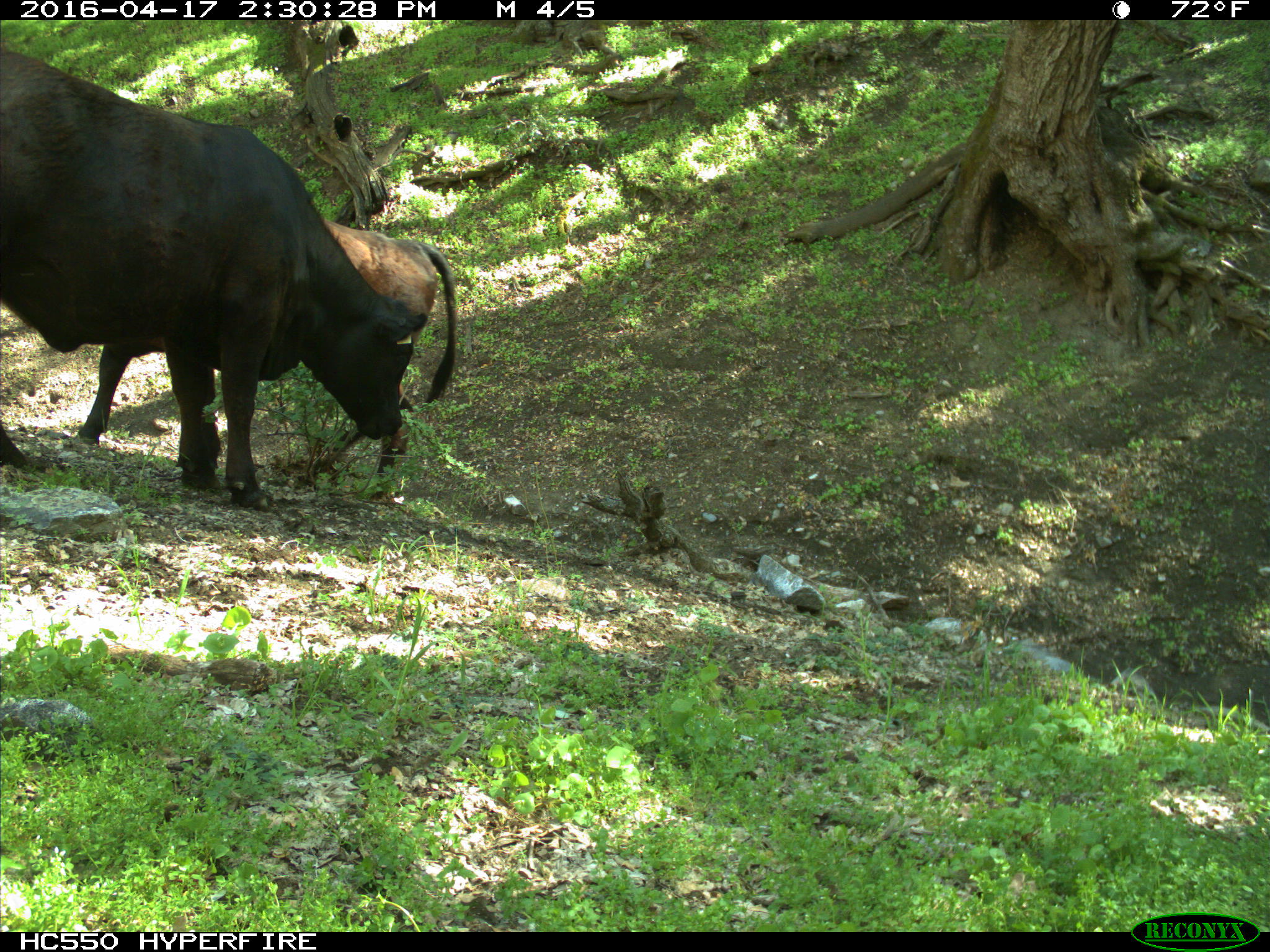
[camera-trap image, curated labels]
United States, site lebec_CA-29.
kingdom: Animalia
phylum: Chordata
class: Mammalia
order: Artiodactyla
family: Bovidae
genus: Bos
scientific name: Bos taurus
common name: domestic cow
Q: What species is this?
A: Bos taurus (domestic cow).